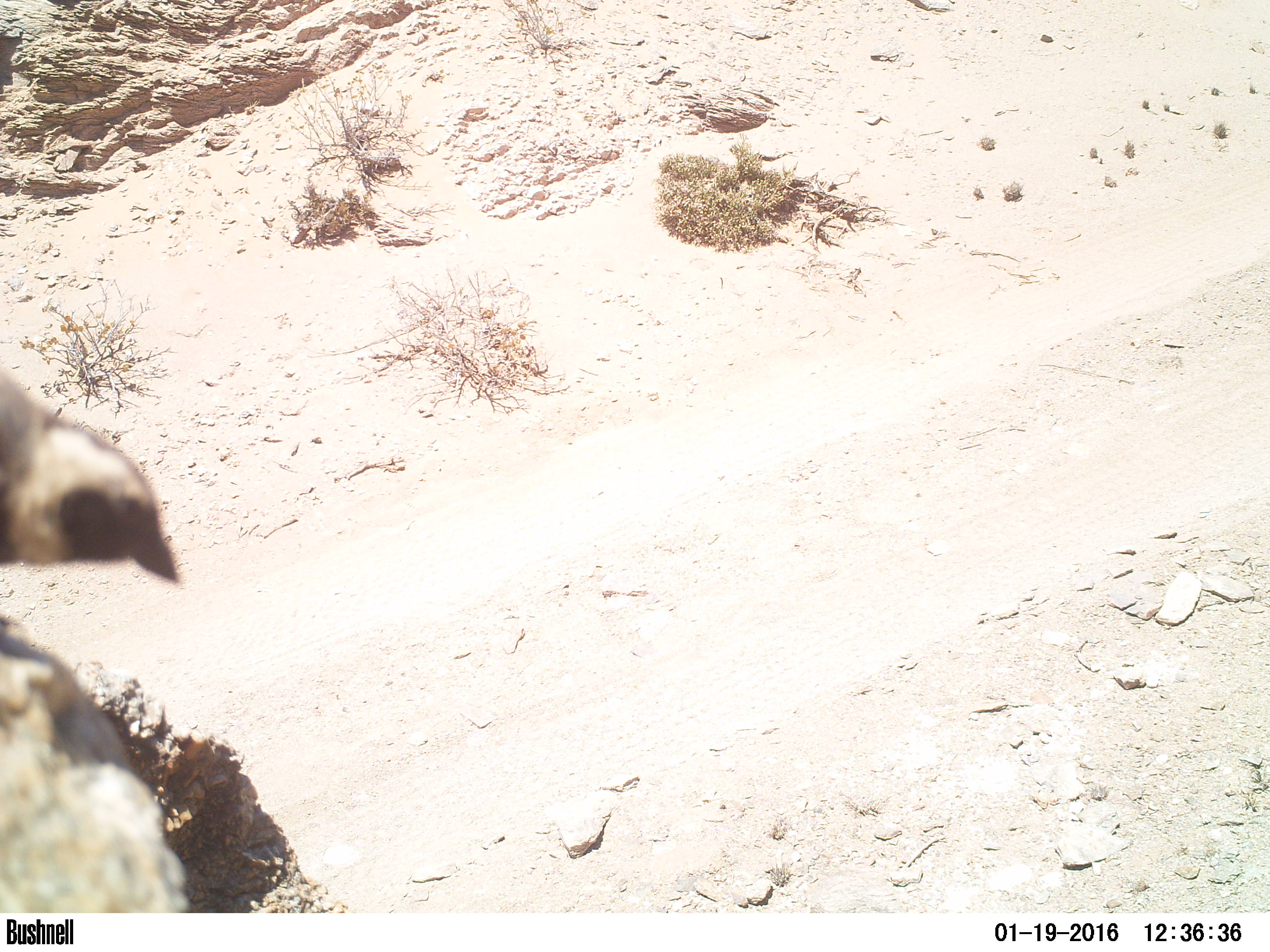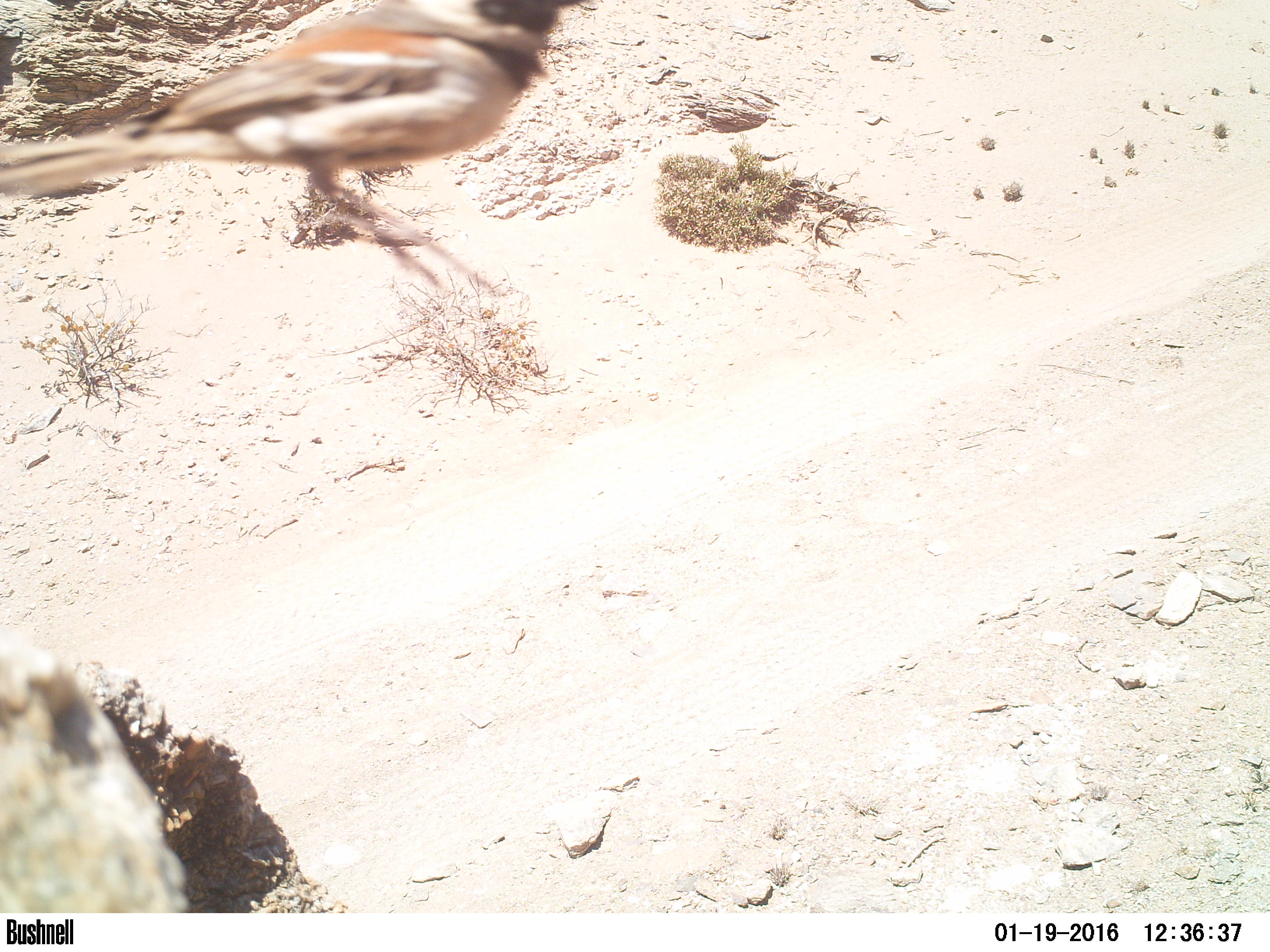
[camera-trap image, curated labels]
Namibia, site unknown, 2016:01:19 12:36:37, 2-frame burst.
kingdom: Animalia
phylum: Chordata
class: Aves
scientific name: Aves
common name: birds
Aves (birds).